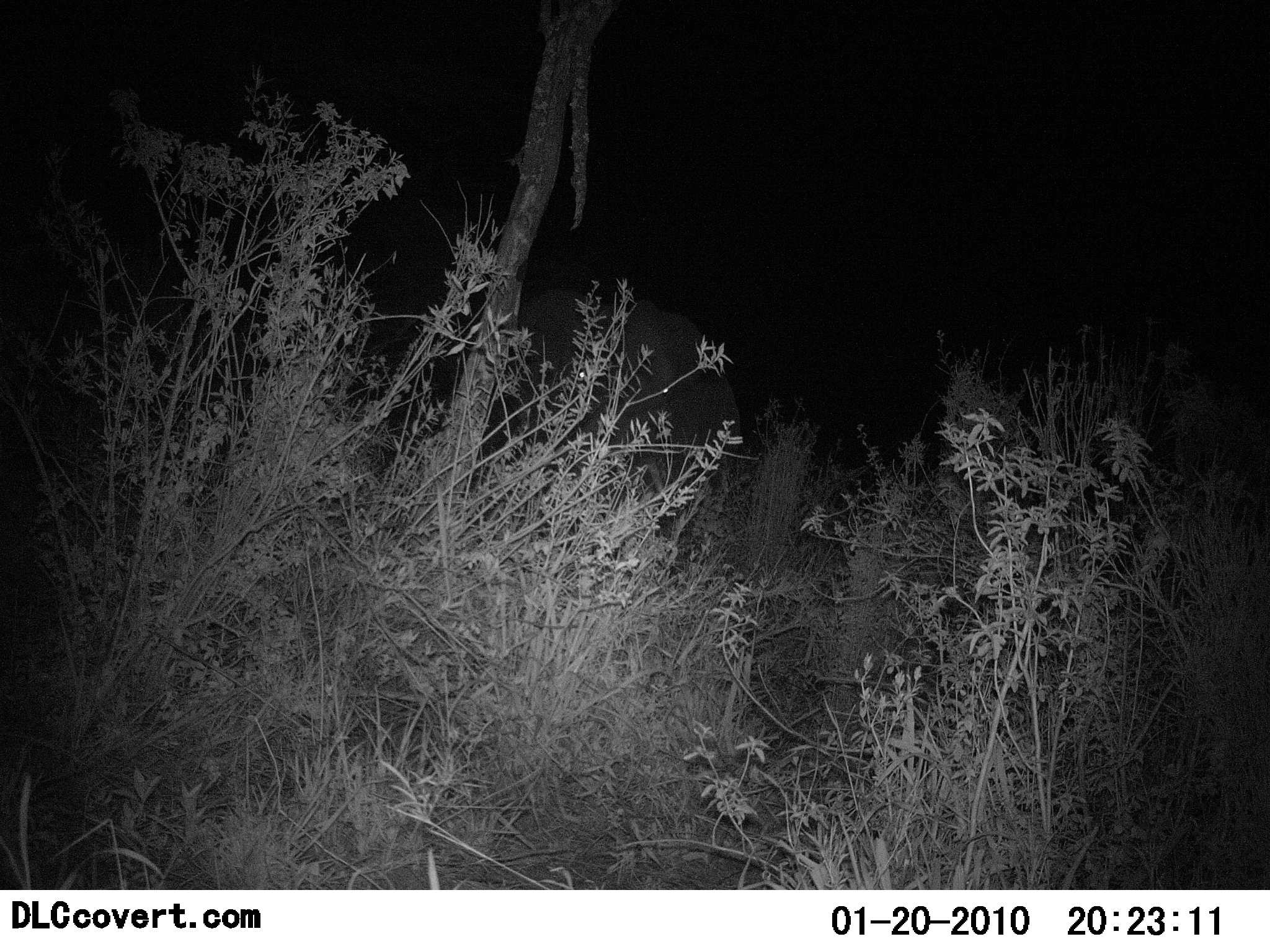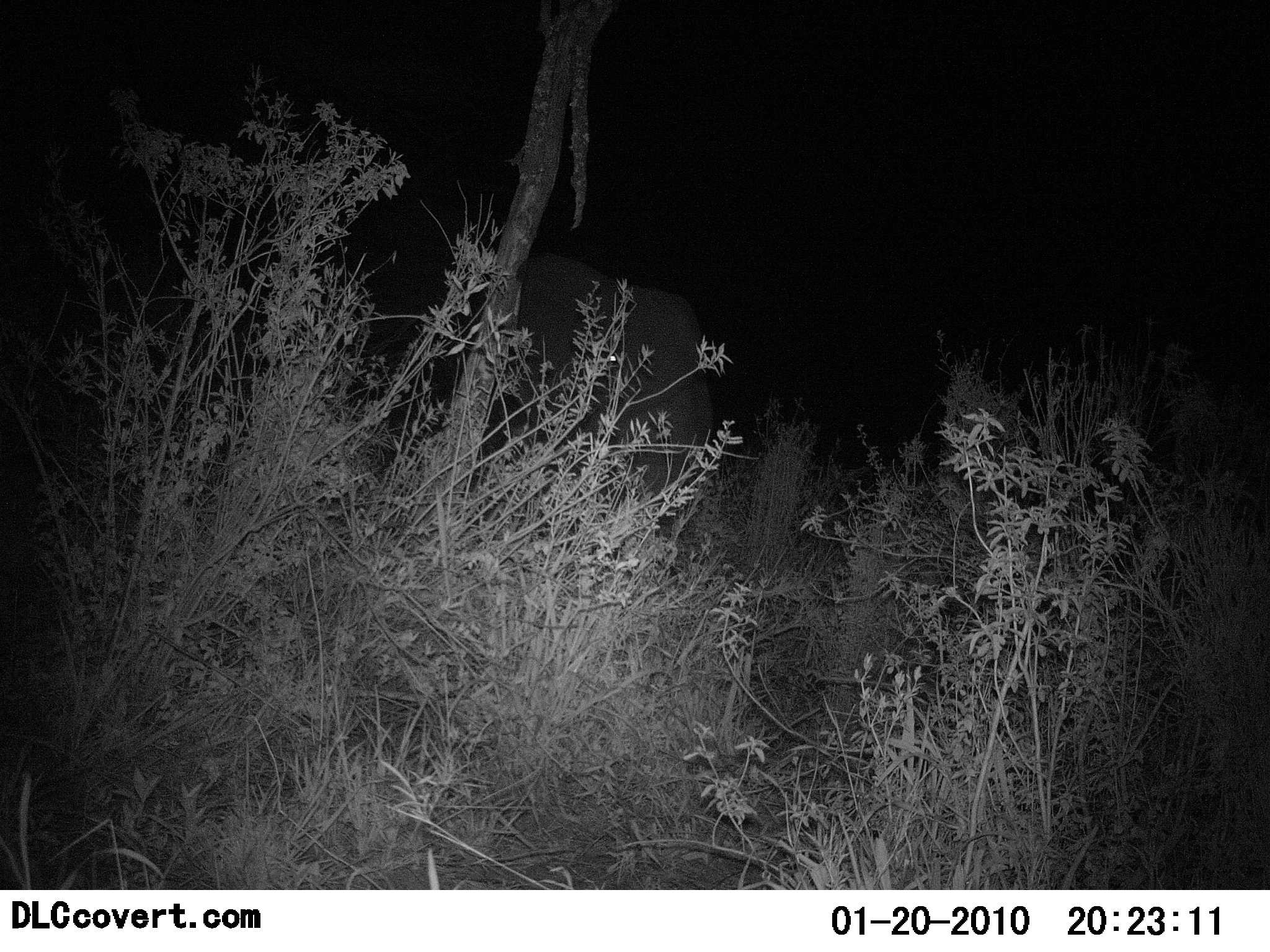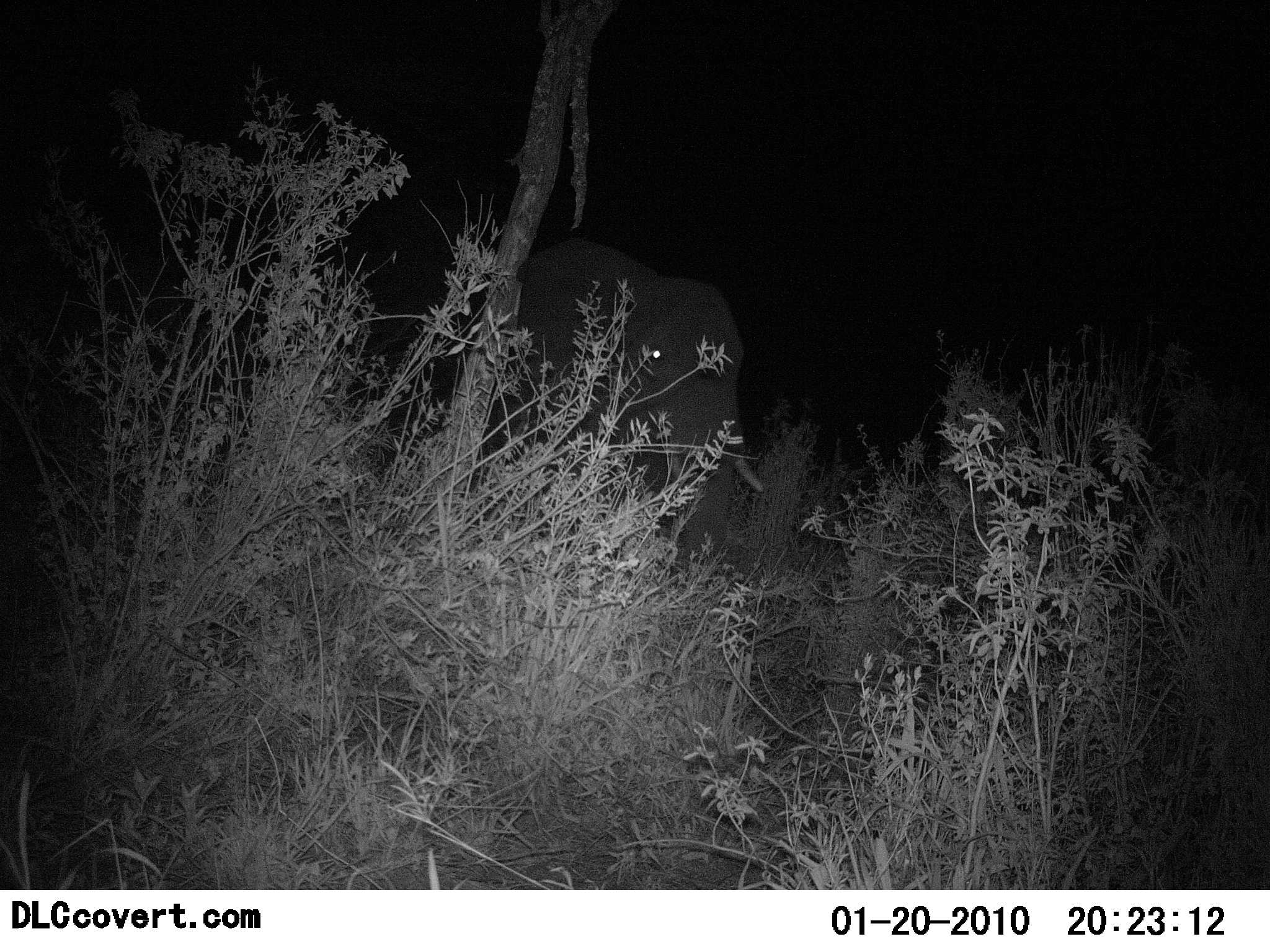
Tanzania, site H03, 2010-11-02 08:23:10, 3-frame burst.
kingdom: Animalia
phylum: Chordata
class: Mammalia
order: Proboscidea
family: Elephantidae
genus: Loxodonta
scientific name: Loxodonta africana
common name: african bush elephant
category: elephant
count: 1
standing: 15%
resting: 0%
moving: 85%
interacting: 0%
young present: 0%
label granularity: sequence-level